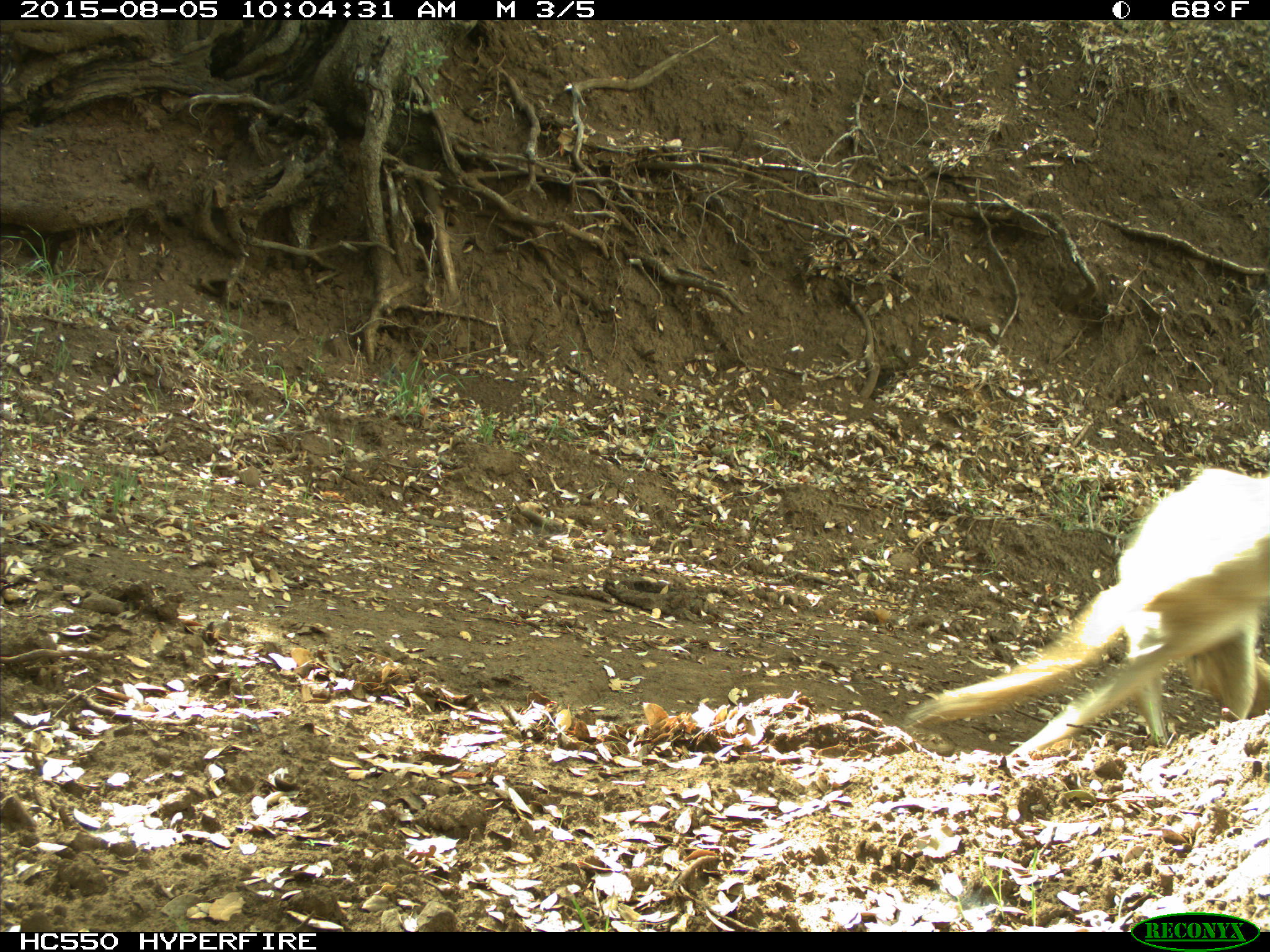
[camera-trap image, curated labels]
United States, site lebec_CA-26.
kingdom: Animalia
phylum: Chordata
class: Mammalia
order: Carnivora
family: Canidae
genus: Canis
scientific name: Canis latrans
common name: coyote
Canis latrans (coyote).